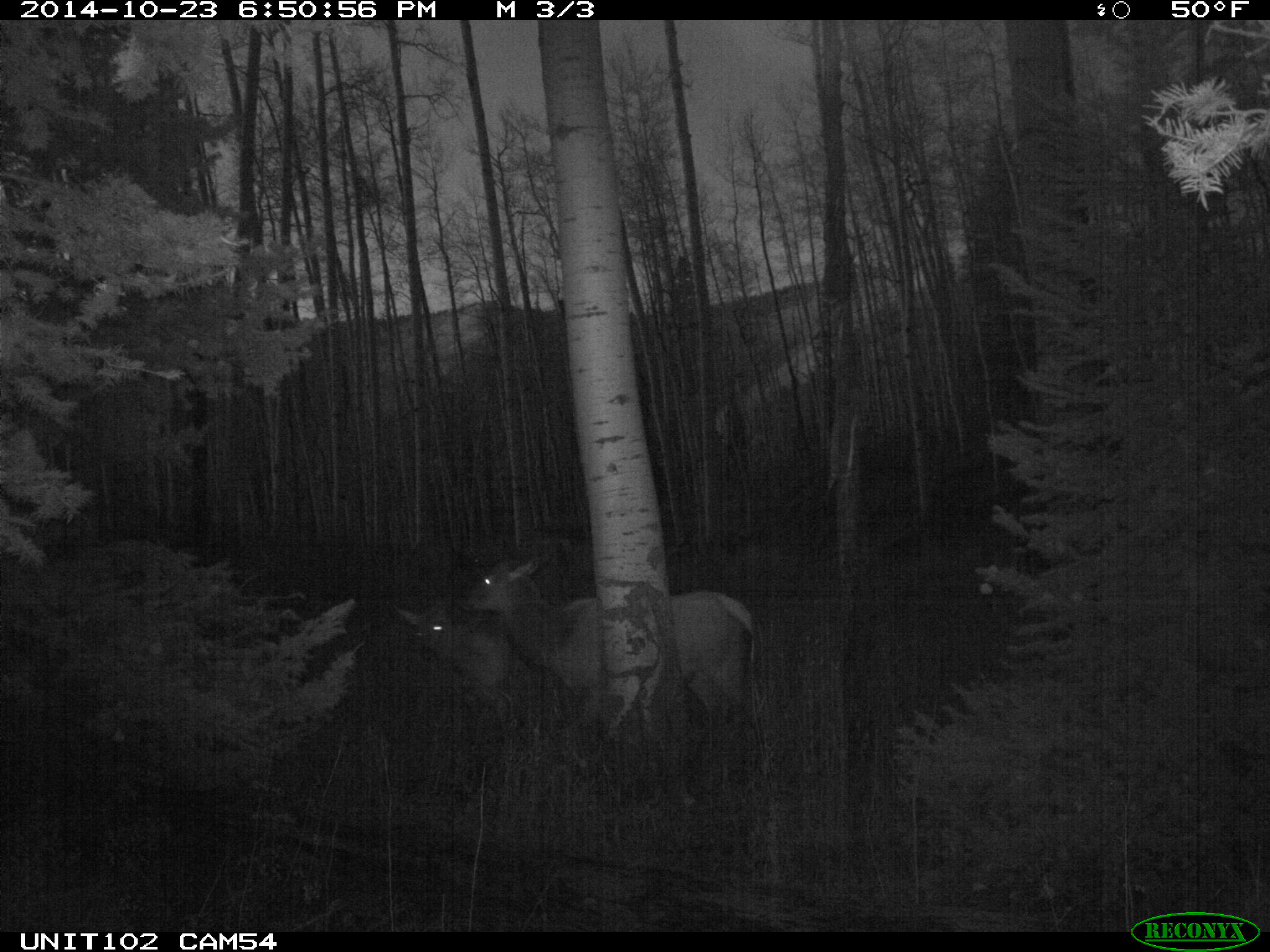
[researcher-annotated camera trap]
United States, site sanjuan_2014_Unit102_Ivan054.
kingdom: Animalia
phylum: Chordata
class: Mammalia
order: Artiodactyla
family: Cervidae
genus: Cervus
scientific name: Cervus elaphus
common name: red deer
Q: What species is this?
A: Cervus elaphus (red deer).